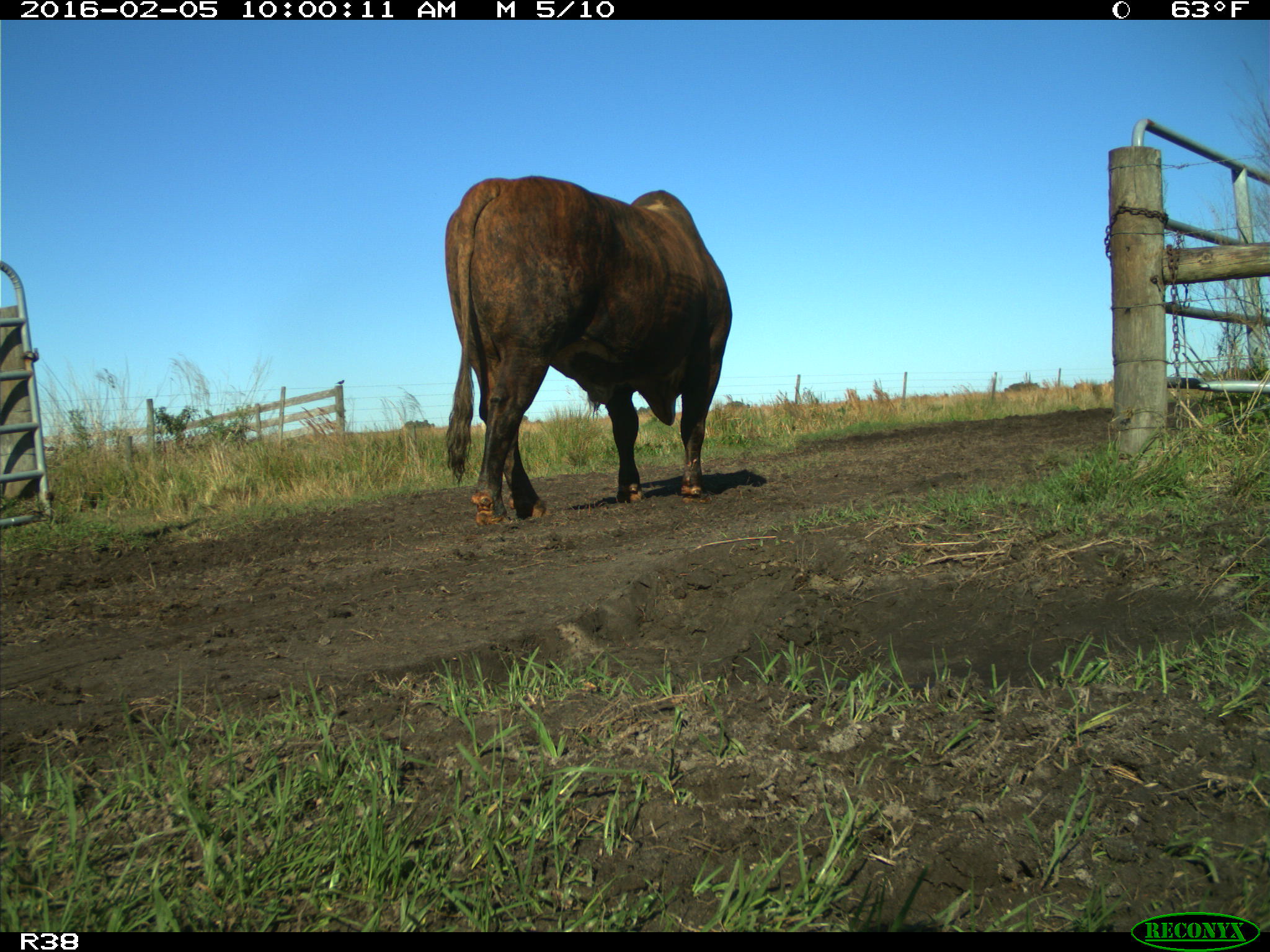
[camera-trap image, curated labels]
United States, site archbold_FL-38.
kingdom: Animalia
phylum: Chordata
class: Mammalia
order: Artiodactyla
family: Bovidae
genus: Bos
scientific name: Bos taurus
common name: domestic cow